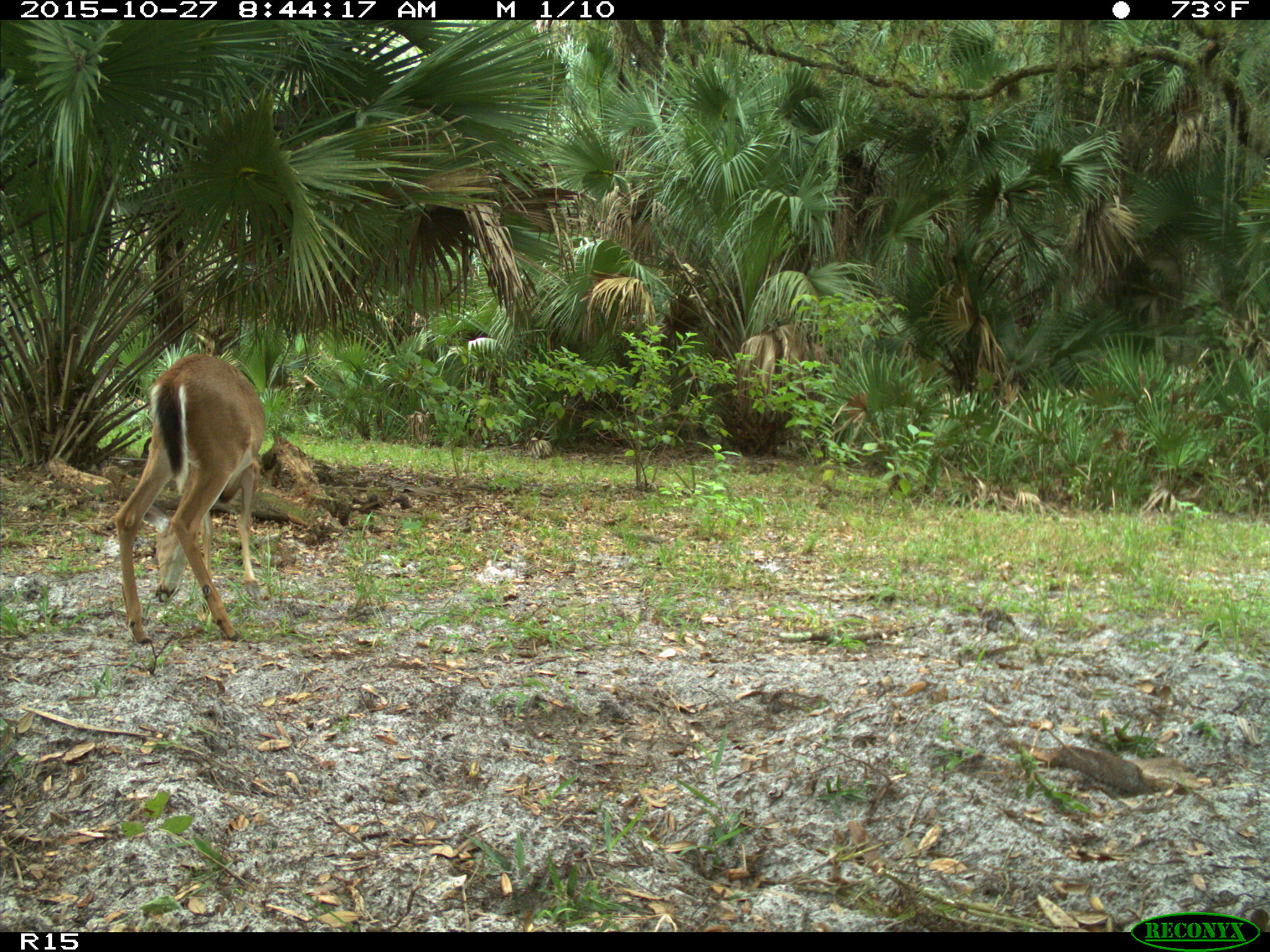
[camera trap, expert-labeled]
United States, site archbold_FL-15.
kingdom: Animalia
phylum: Chordata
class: Mammalia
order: Artiodactyla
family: Cervidae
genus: Odocoileus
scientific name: Odocoileus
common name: deer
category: unidentified deer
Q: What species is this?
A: Unidentified deer (deer) (Odocoileus).